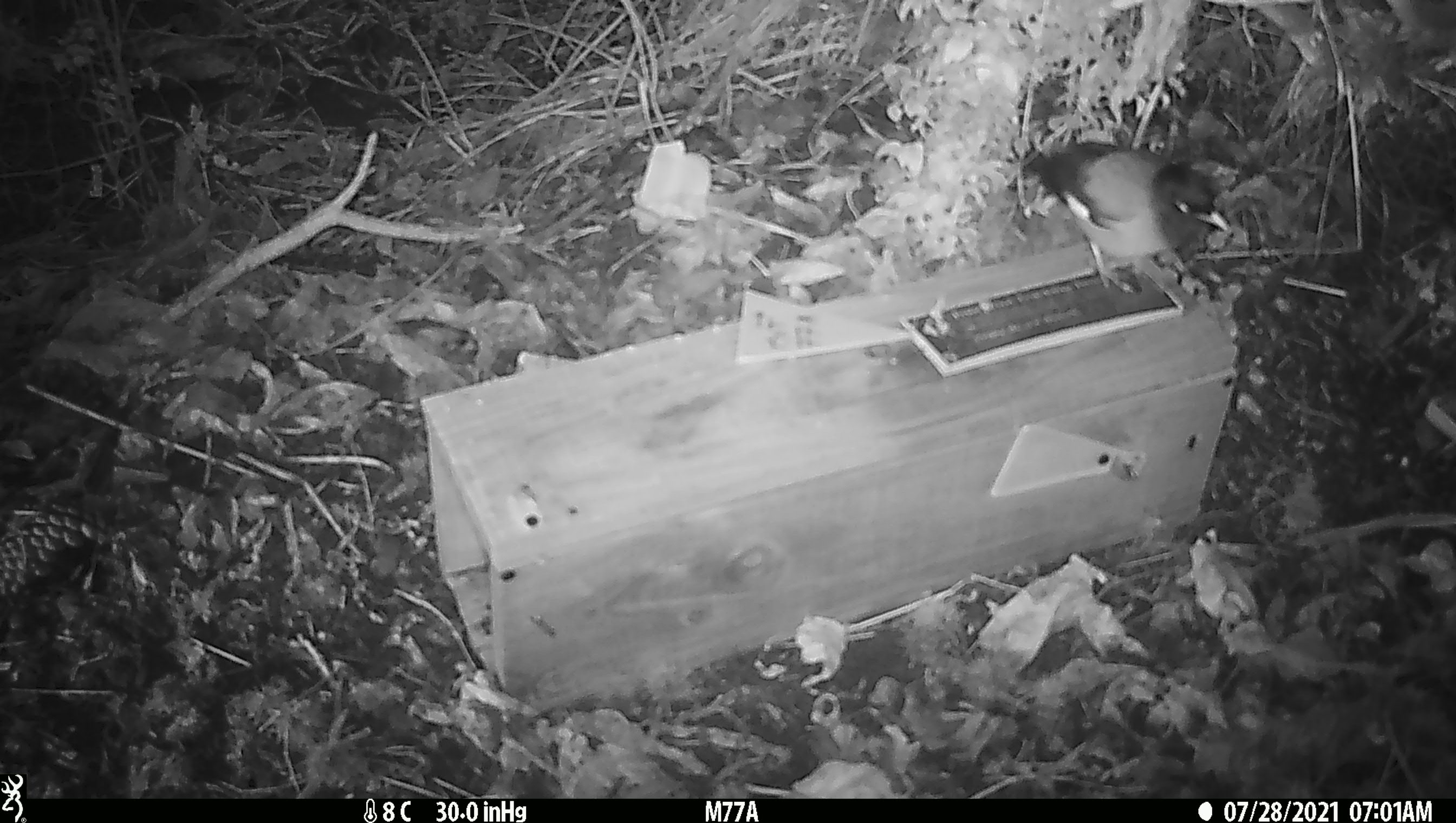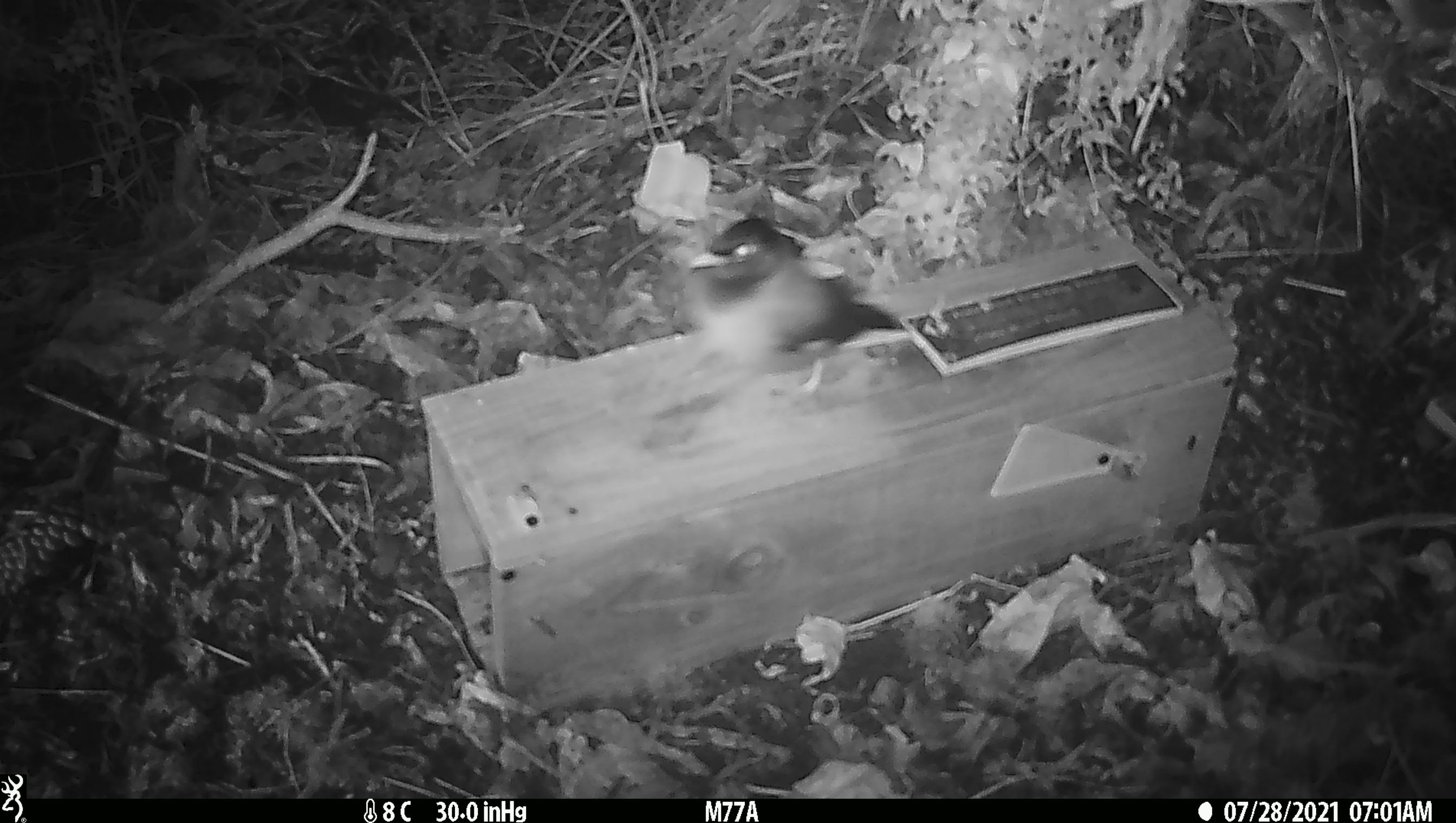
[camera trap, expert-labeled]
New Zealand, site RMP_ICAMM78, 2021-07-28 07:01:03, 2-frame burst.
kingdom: Animalia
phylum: Chordata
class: Aves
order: Passeriformes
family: Sturnidae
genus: Acridotheres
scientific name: Acridotheres tristis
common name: common myna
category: myna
Myna (common myna) (Acridotheres tristis).